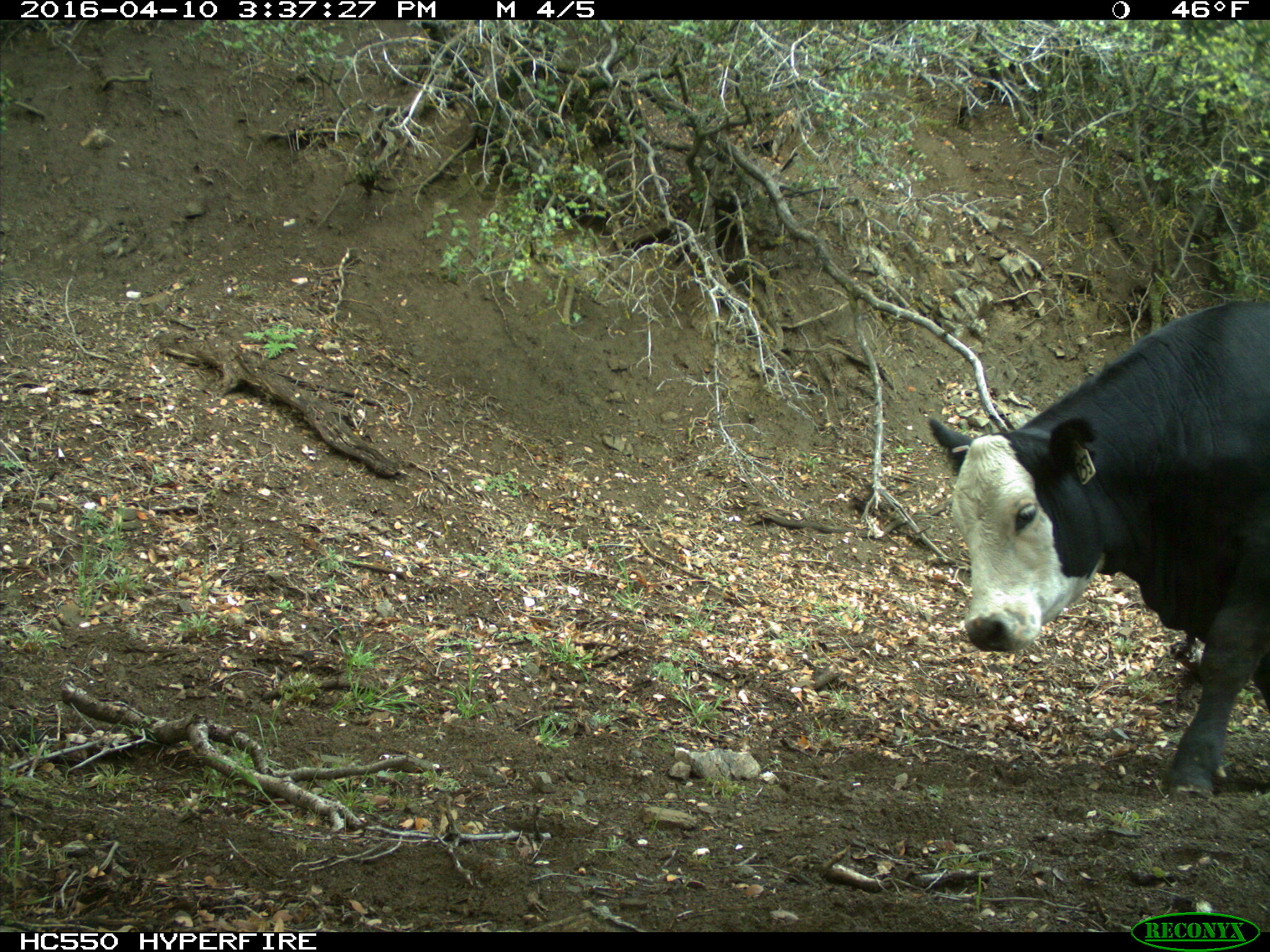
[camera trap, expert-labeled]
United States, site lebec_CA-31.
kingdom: Animalia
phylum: Chordata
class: Mammalia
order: Artiodactyla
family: Bovidae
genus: Bos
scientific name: Bos taurus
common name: domestic cow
Bos taurus (domestic cow).